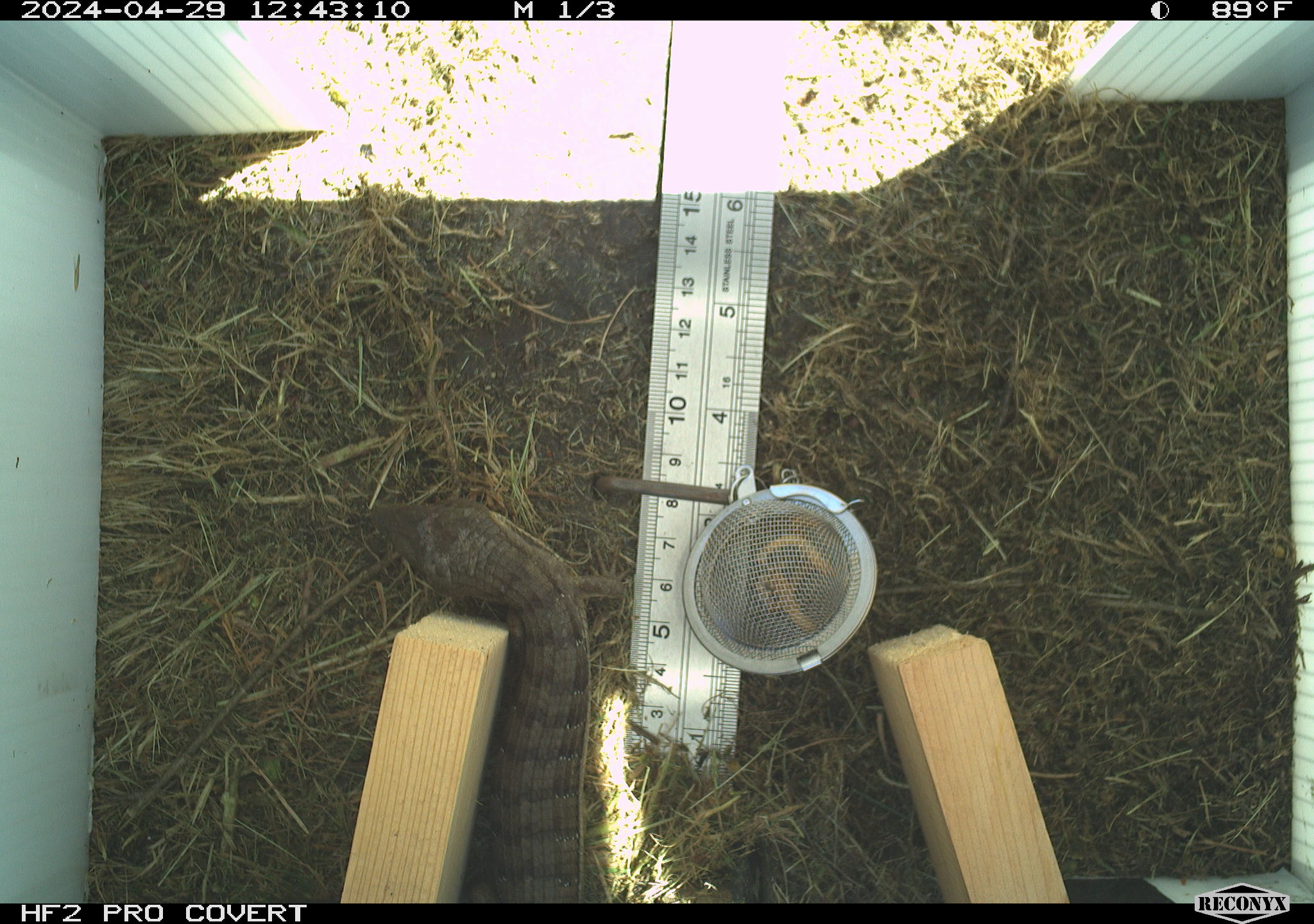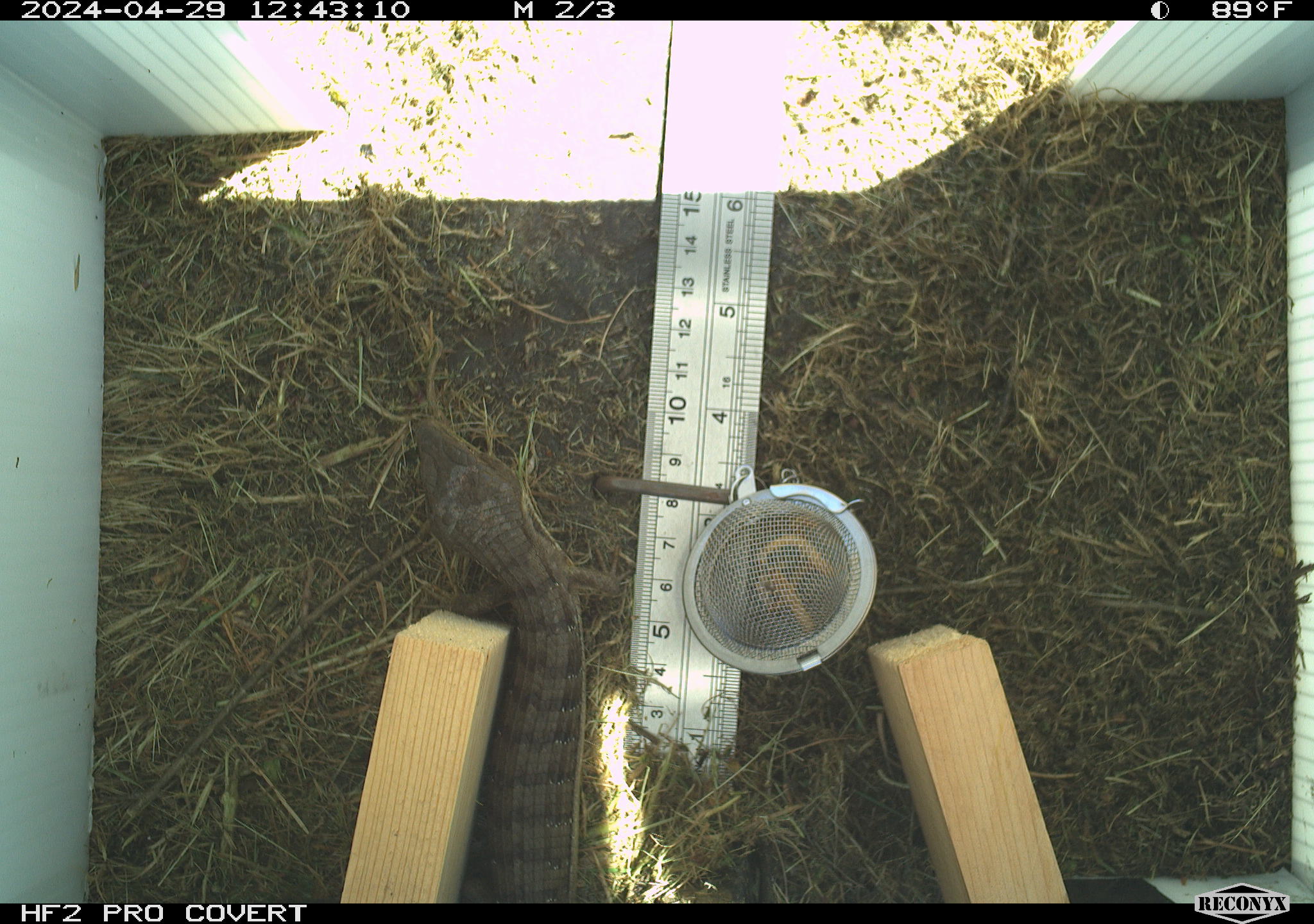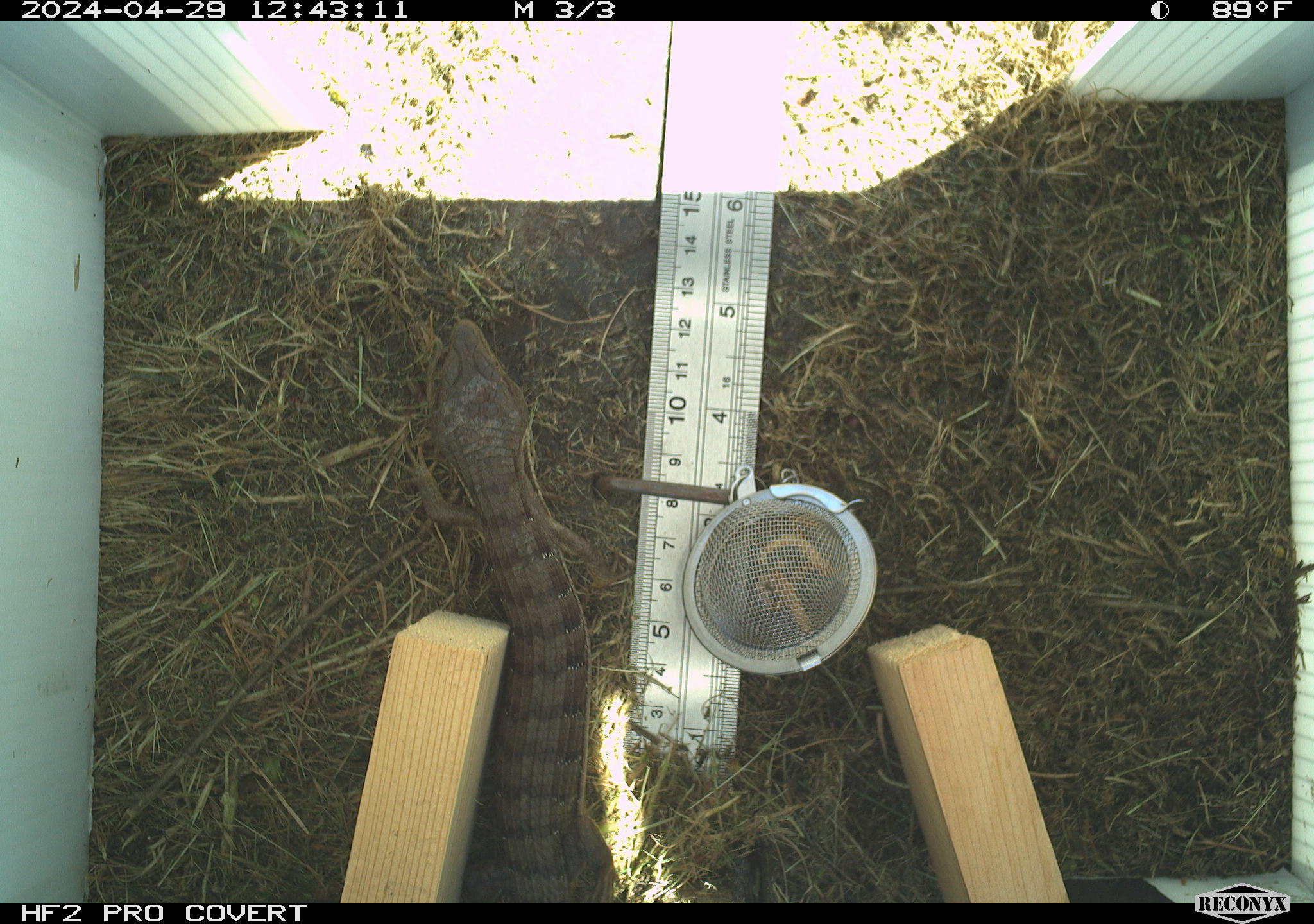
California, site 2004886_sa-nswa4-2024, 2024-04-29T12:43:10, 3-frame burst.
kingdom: Animalia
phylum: Chordata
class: Reptilia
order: Squamata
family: Anguidae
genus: Elgaria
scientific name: Elgaria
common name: alligator lizards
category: elgaria species